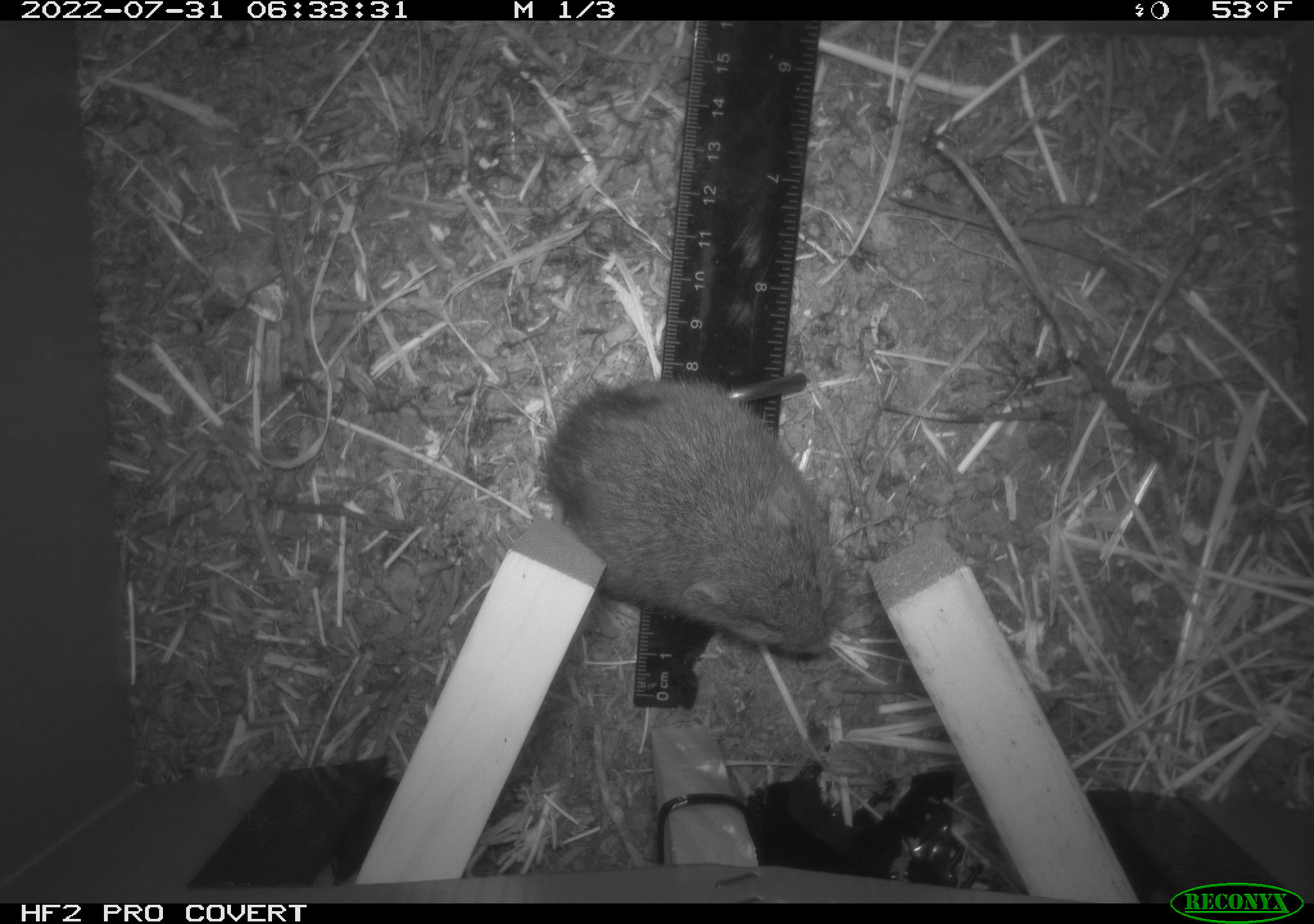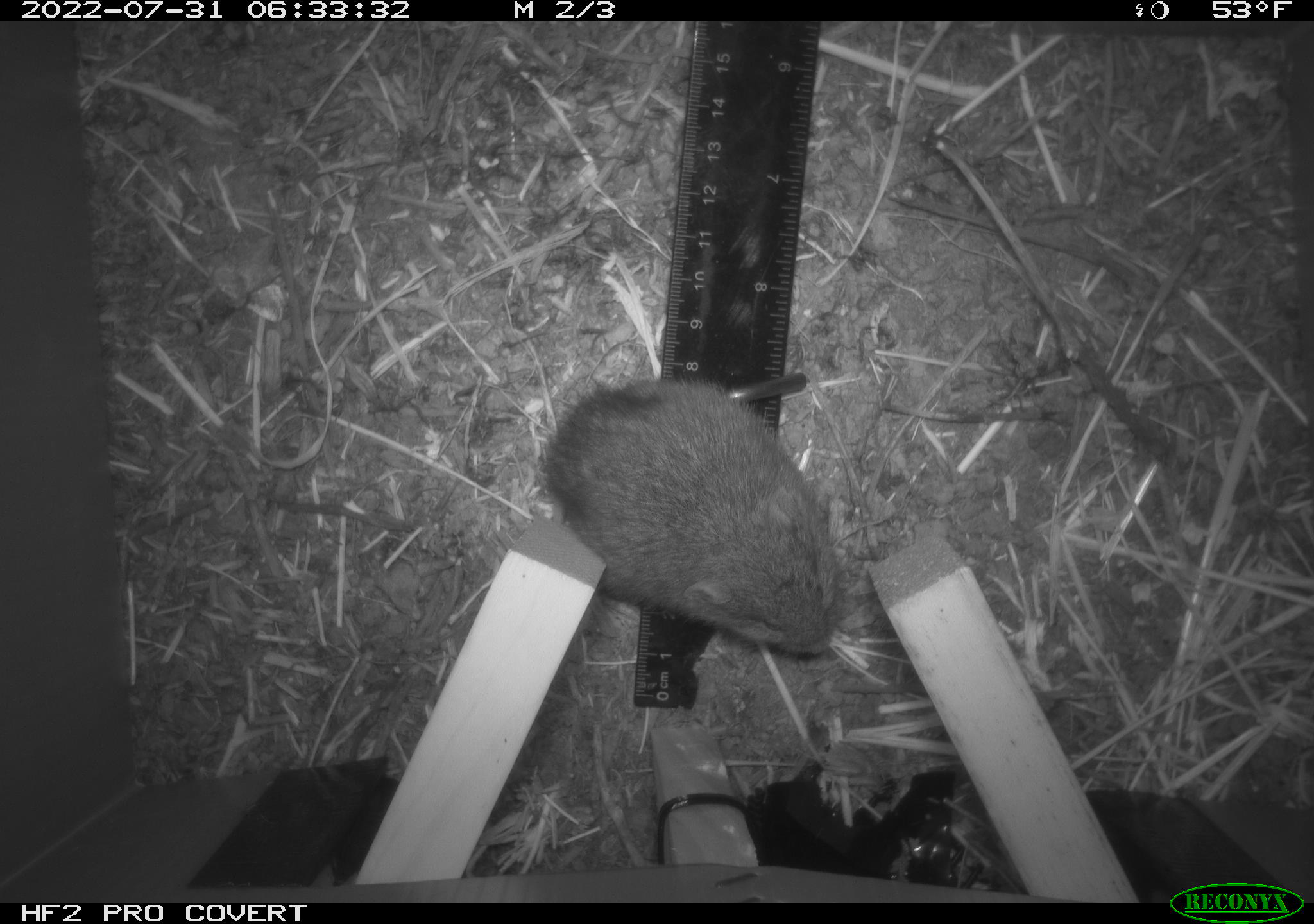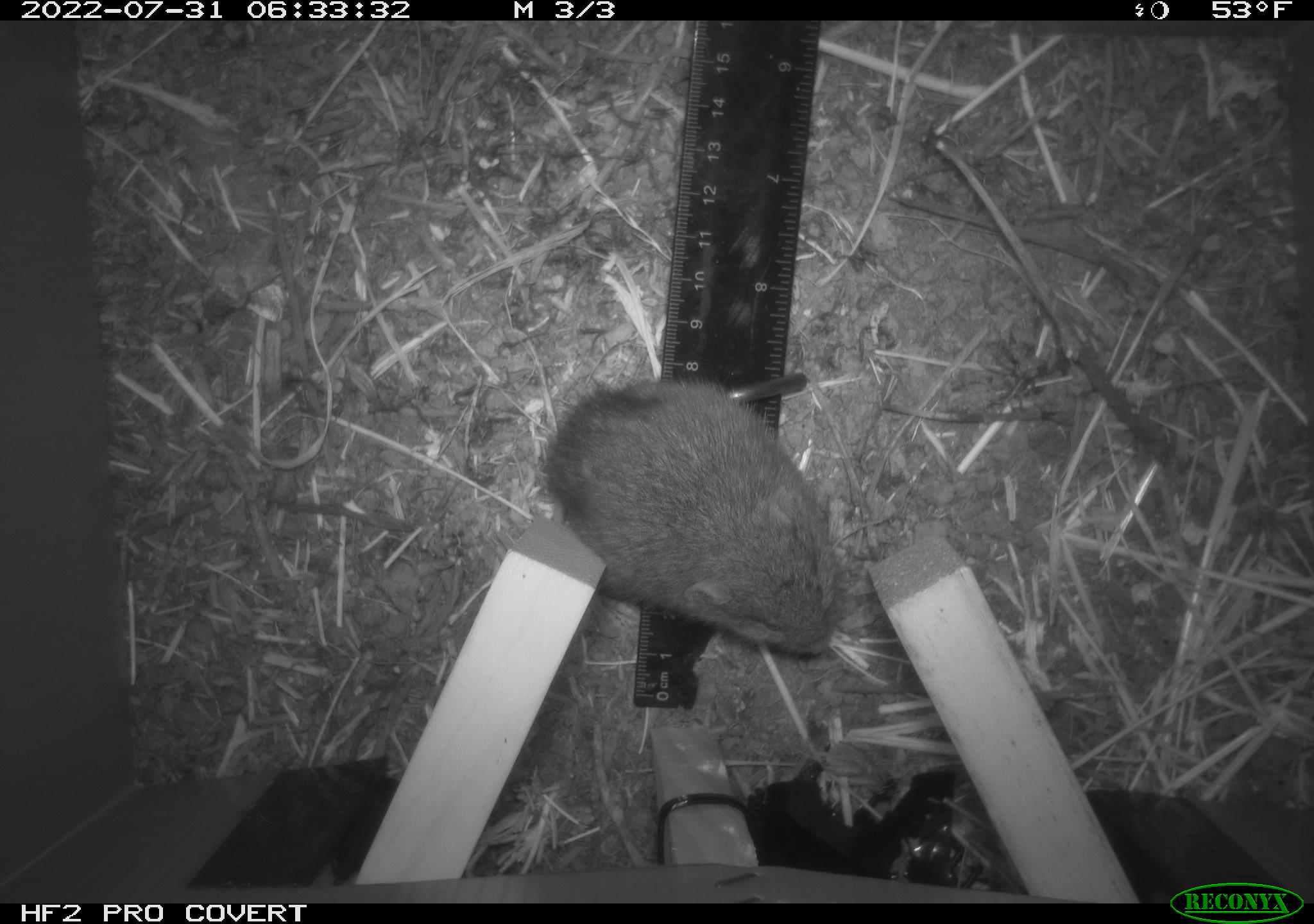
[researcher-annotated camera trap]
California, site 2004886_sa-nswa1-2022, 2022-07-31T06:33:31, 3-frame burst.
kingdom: Animalia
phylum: Chordata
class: Mammalia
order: Rodentia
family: Cricetidae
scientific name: Cricetidae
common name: hamsters, voles, lemmings, and allies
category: cricetidae family